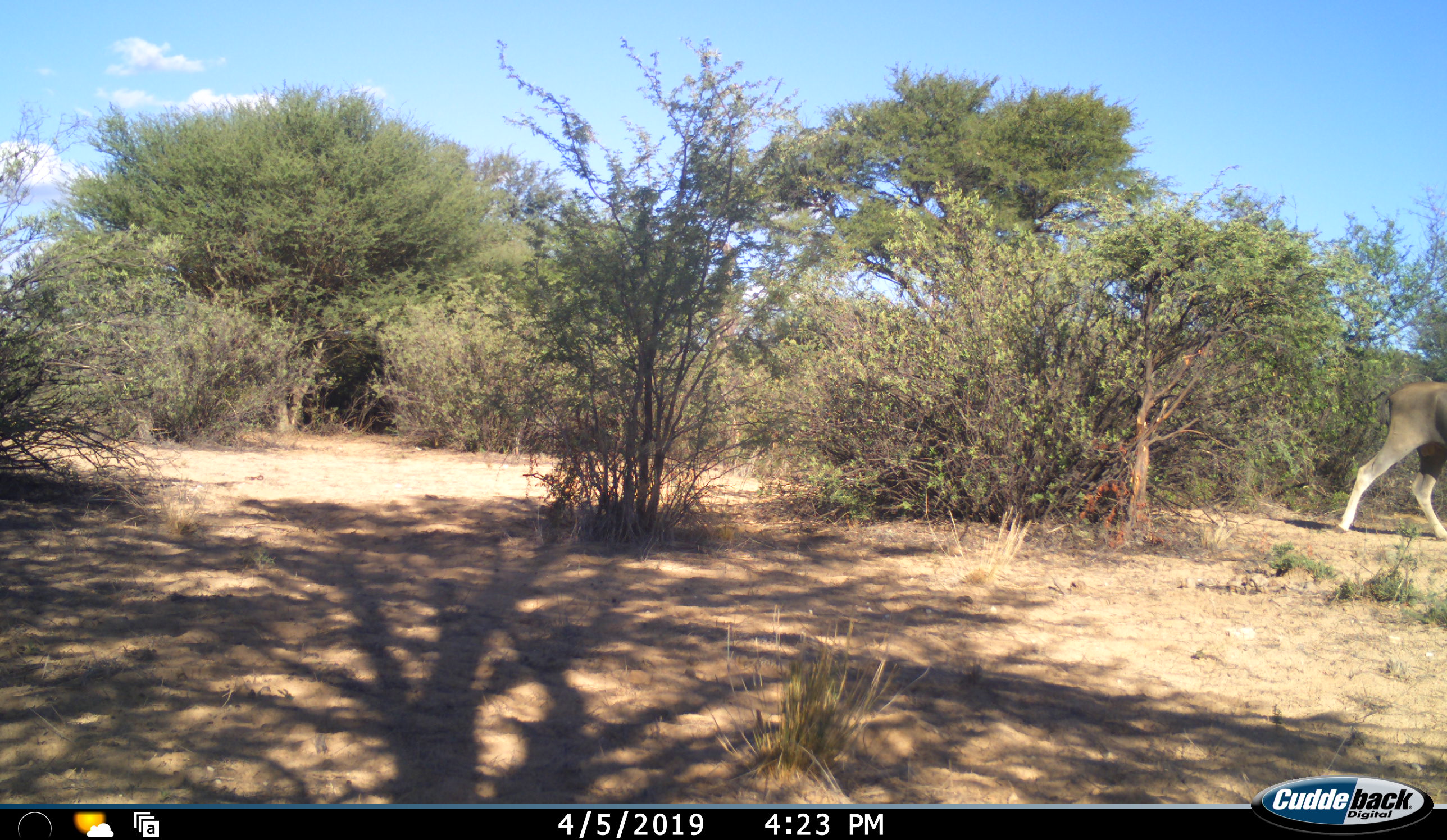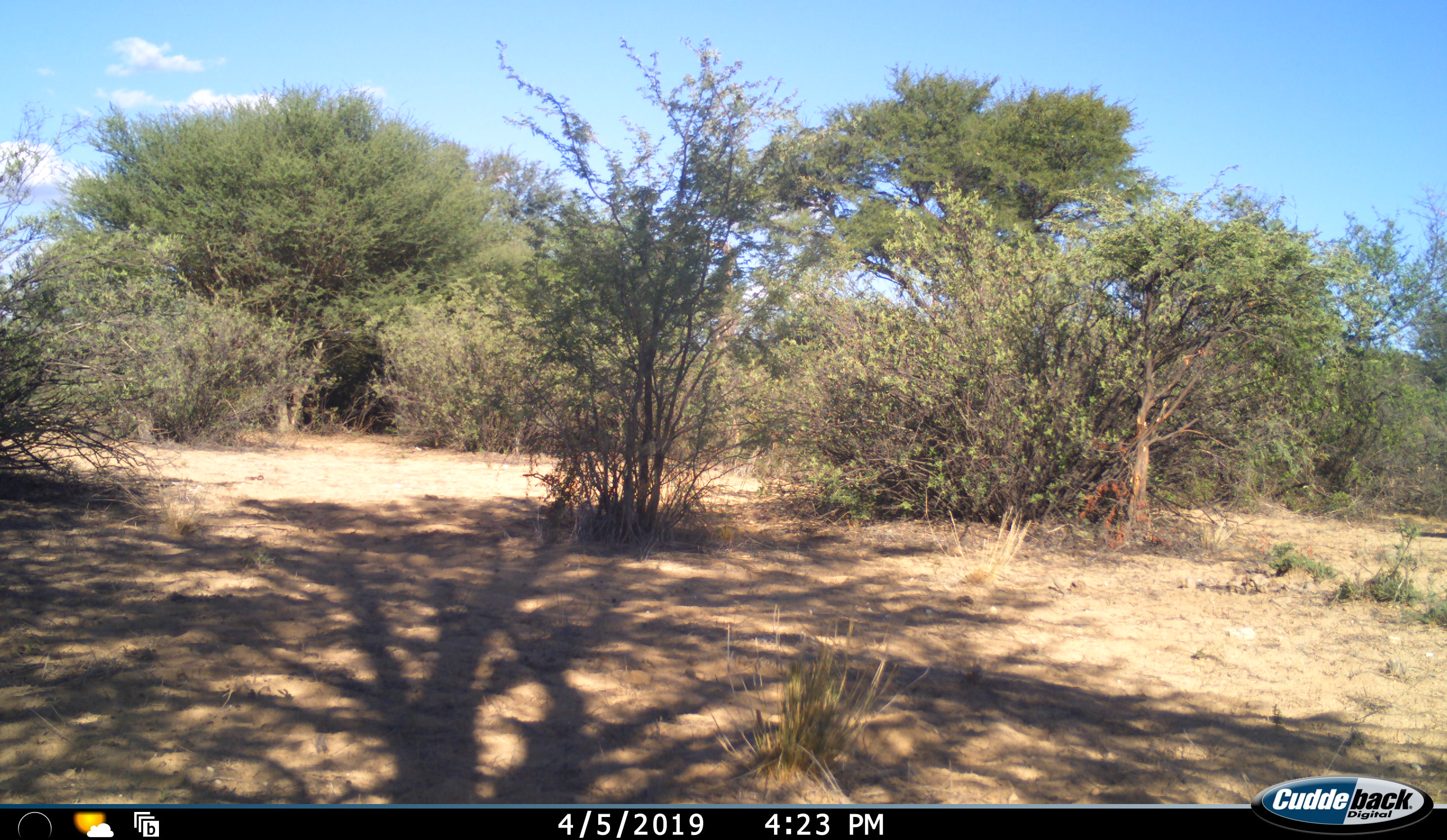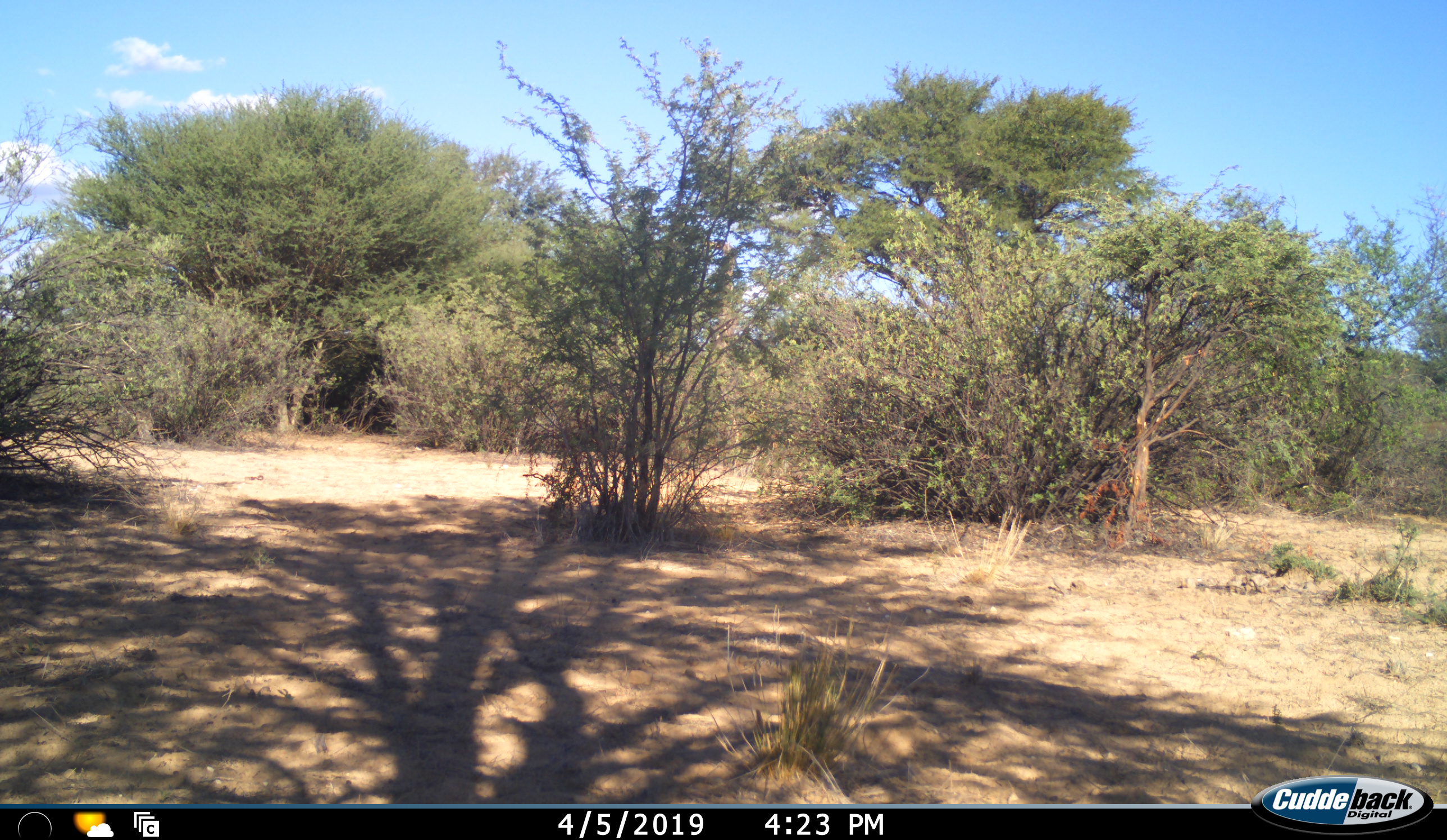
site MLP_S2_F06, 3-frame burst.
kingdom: Animalia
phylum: Chordata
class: Mammalia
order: Artiodactyla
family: Bovidae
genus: Tragelaphus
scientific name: Tragelaphus oryx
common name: eland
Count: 1.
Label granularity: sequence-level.